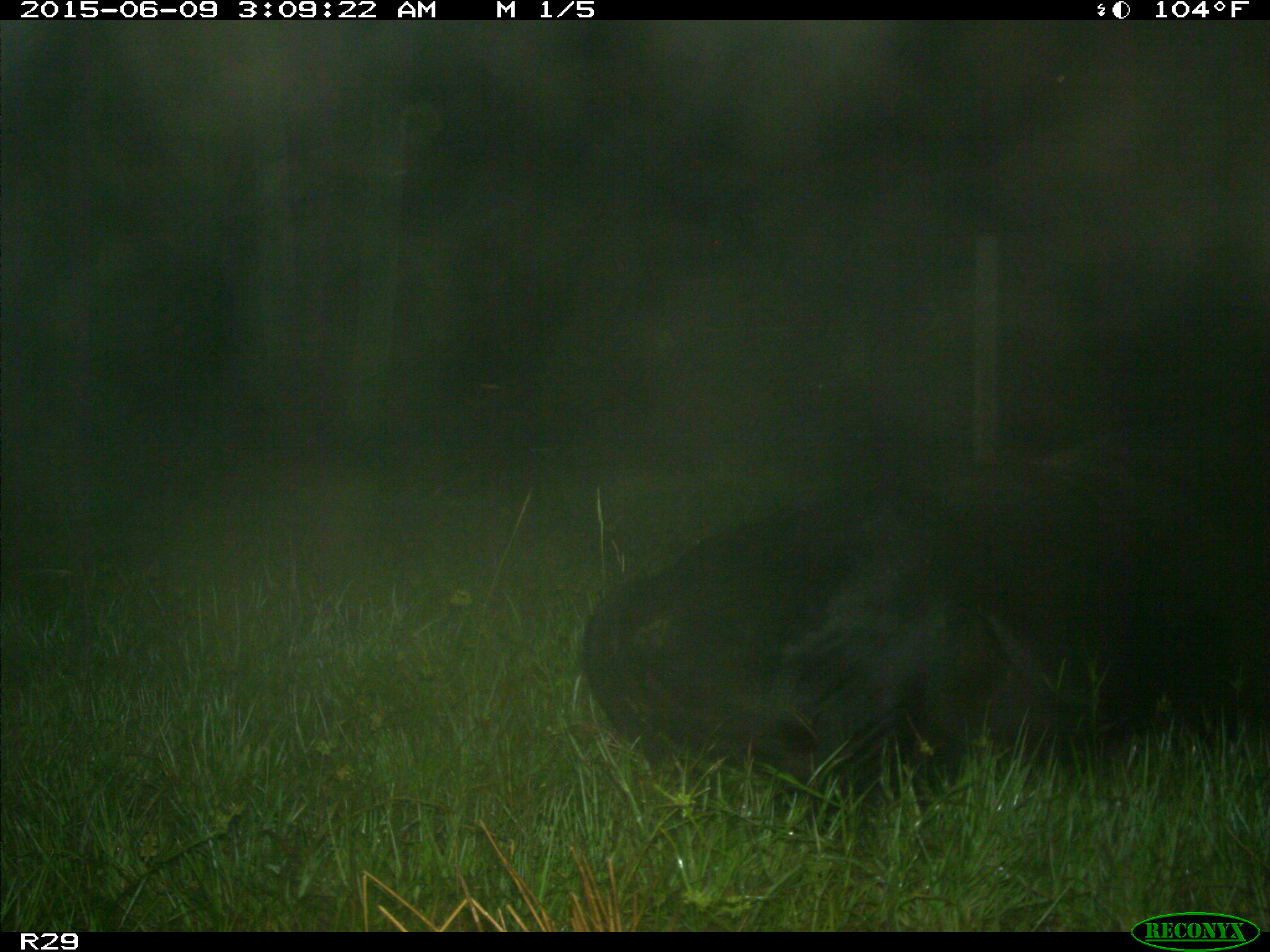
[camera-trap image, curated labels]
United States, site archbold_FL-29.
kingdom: Animalia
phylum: Chordata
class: Mammalia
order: Artiodactyla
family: Bovidae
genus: Bos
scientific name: Bos taurus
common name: domestic cow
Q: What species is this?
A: Bos taurus (domestic cow).